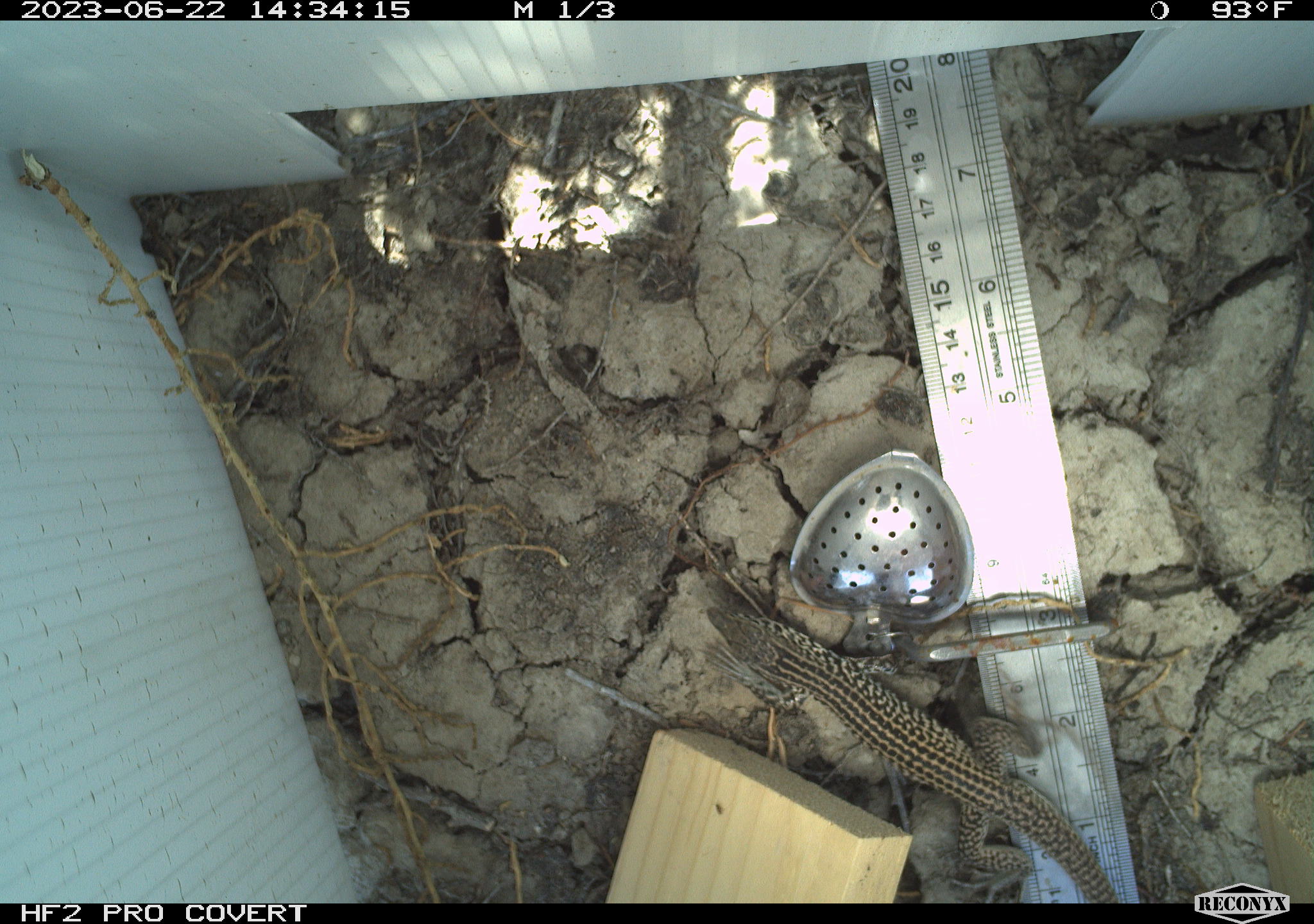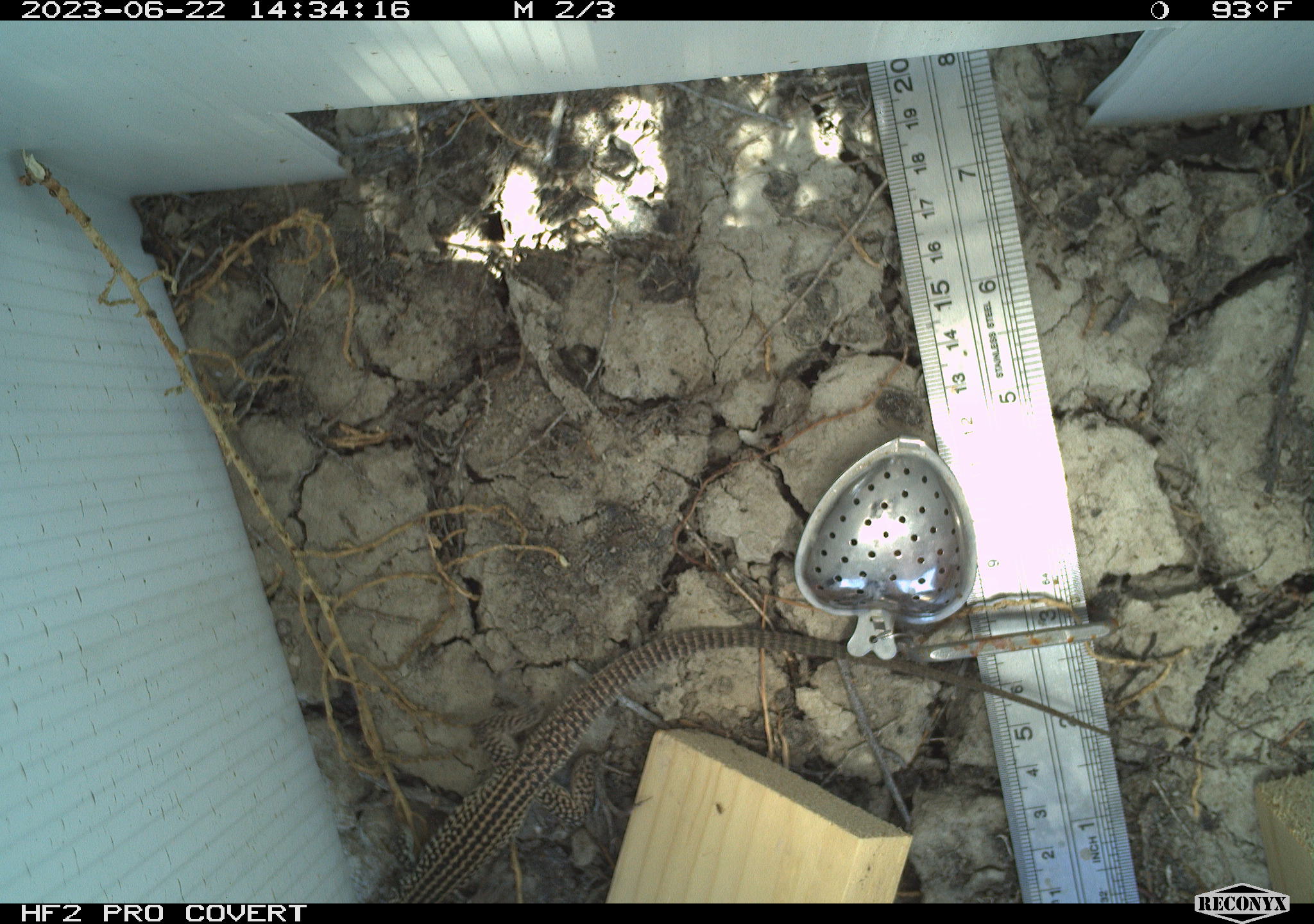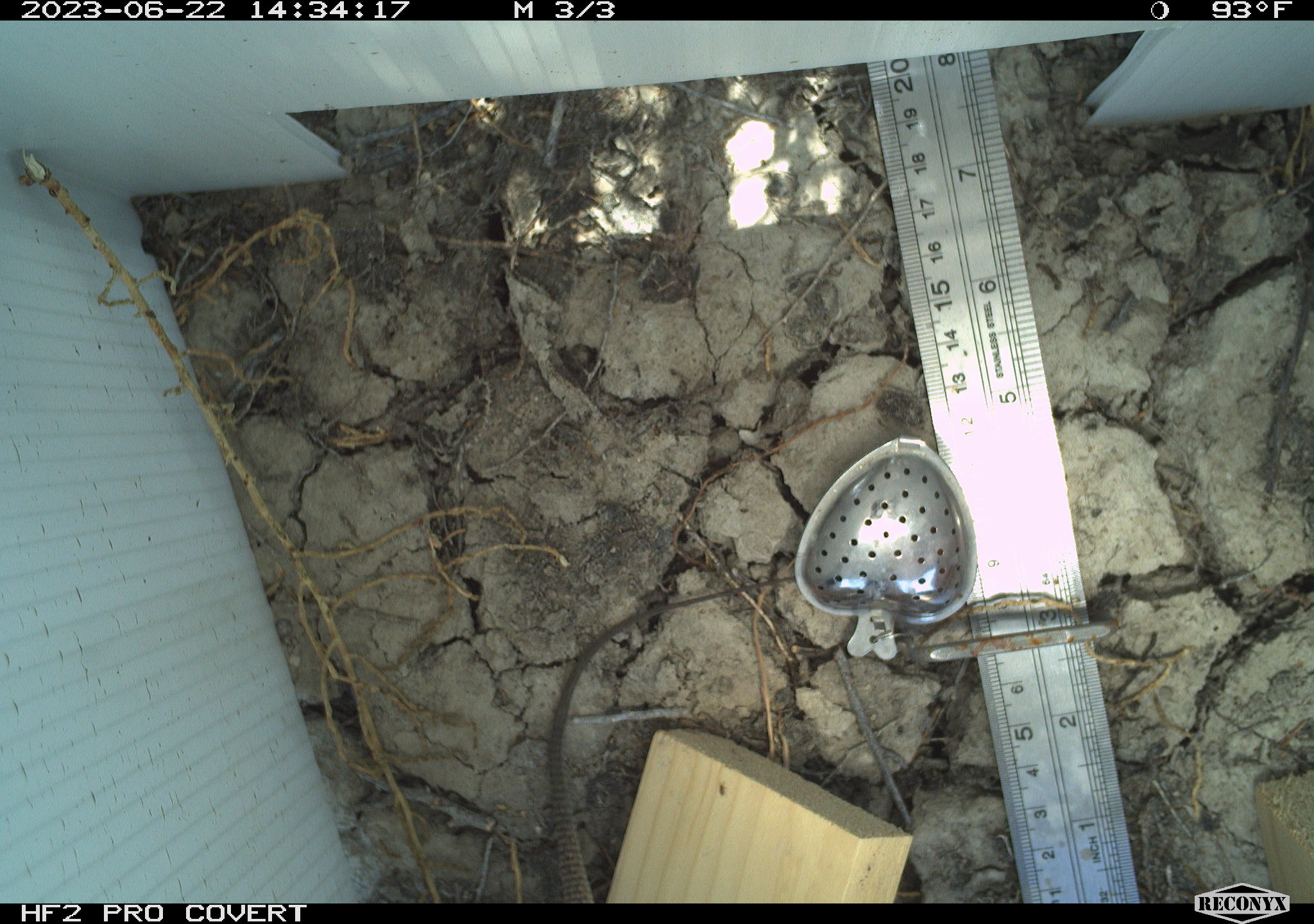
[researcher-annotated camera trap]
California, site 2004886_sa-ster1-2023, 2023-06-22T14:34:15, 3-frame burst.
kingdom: Animalia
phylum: Chordata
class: Reptilia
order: Squamata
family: Teiidae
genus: Aspidoscelis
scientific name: Aspidoscelis tigris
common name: western whiptail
Western whiptail (Aspidoscelis tigris).